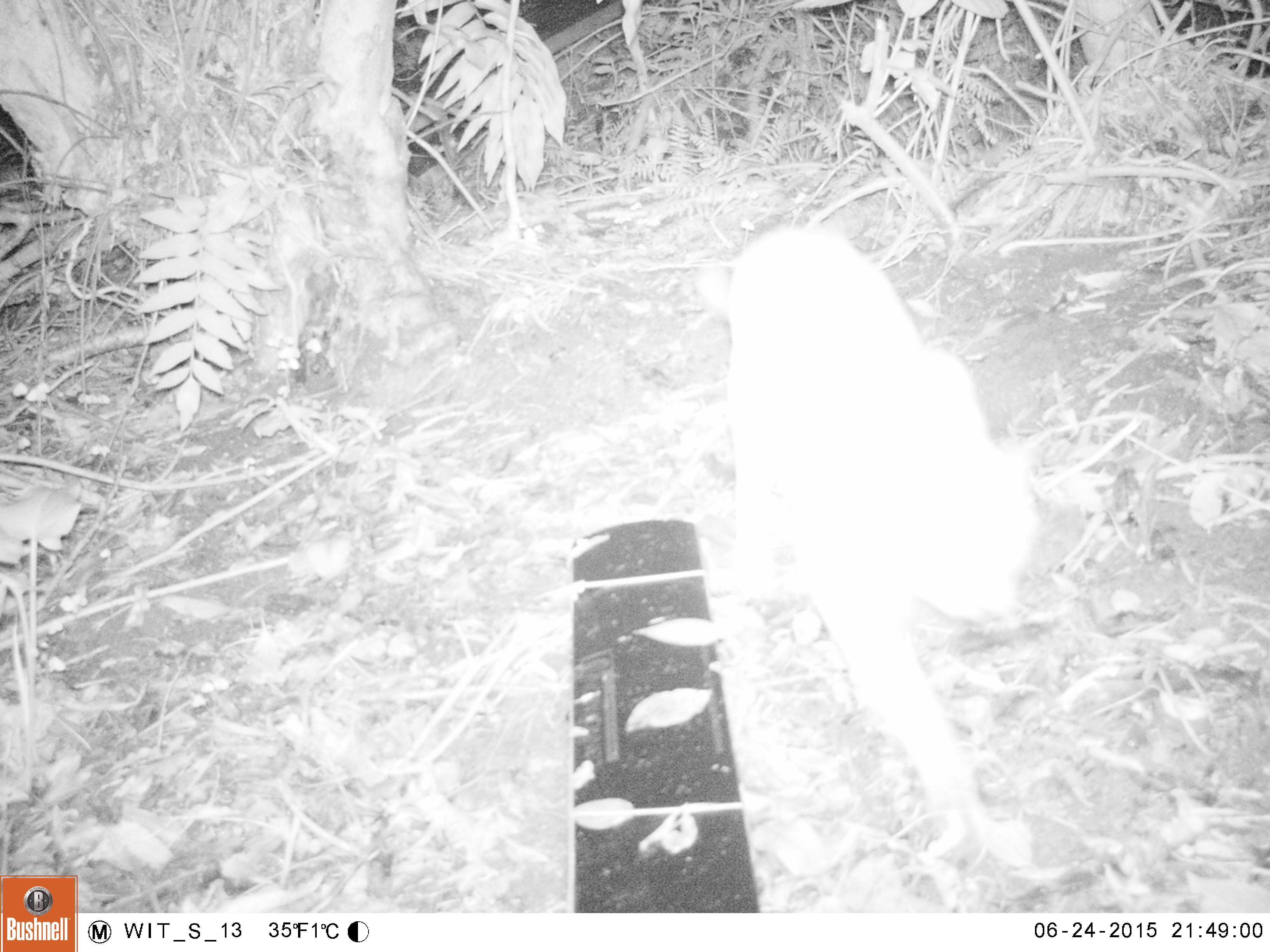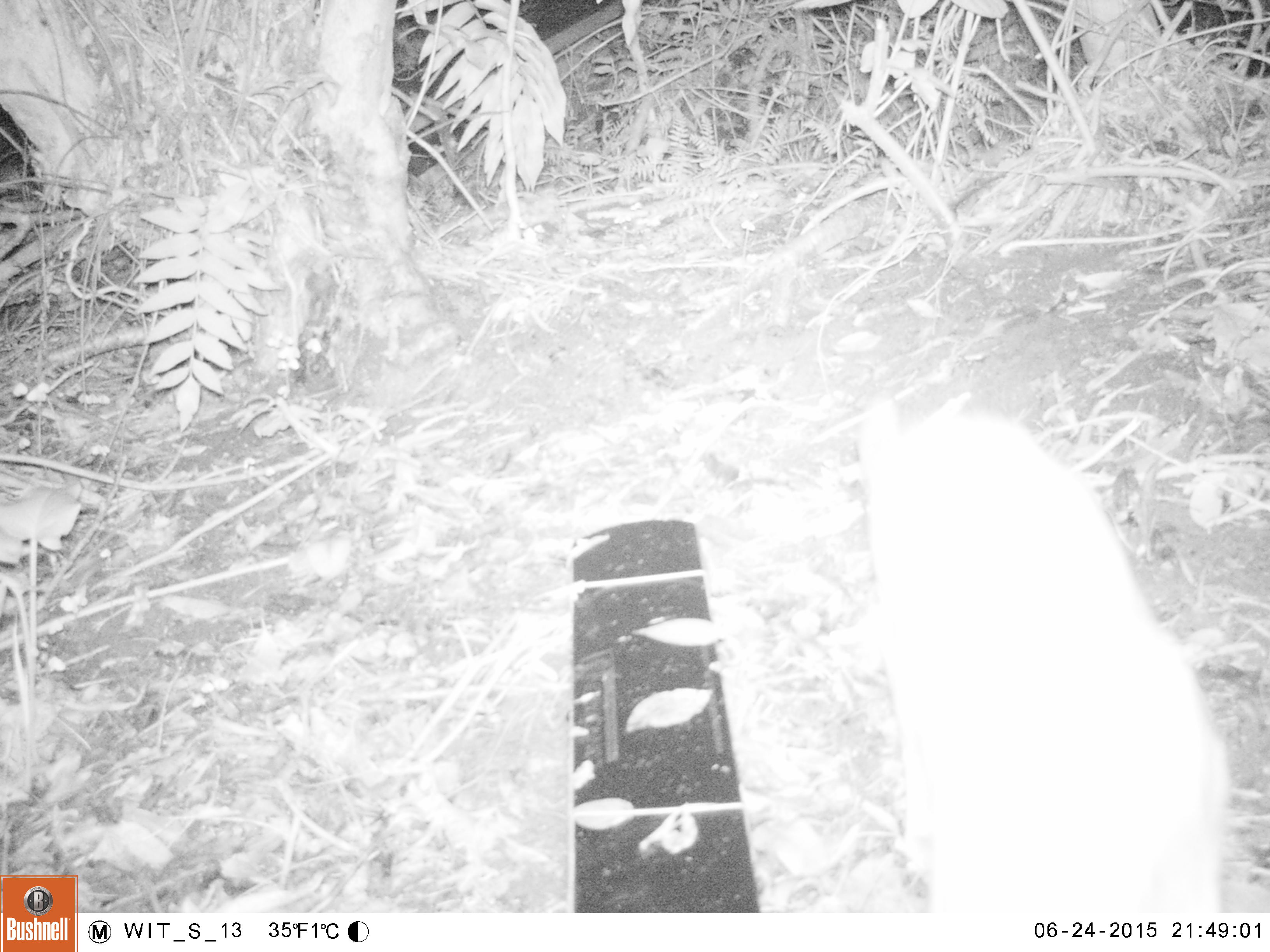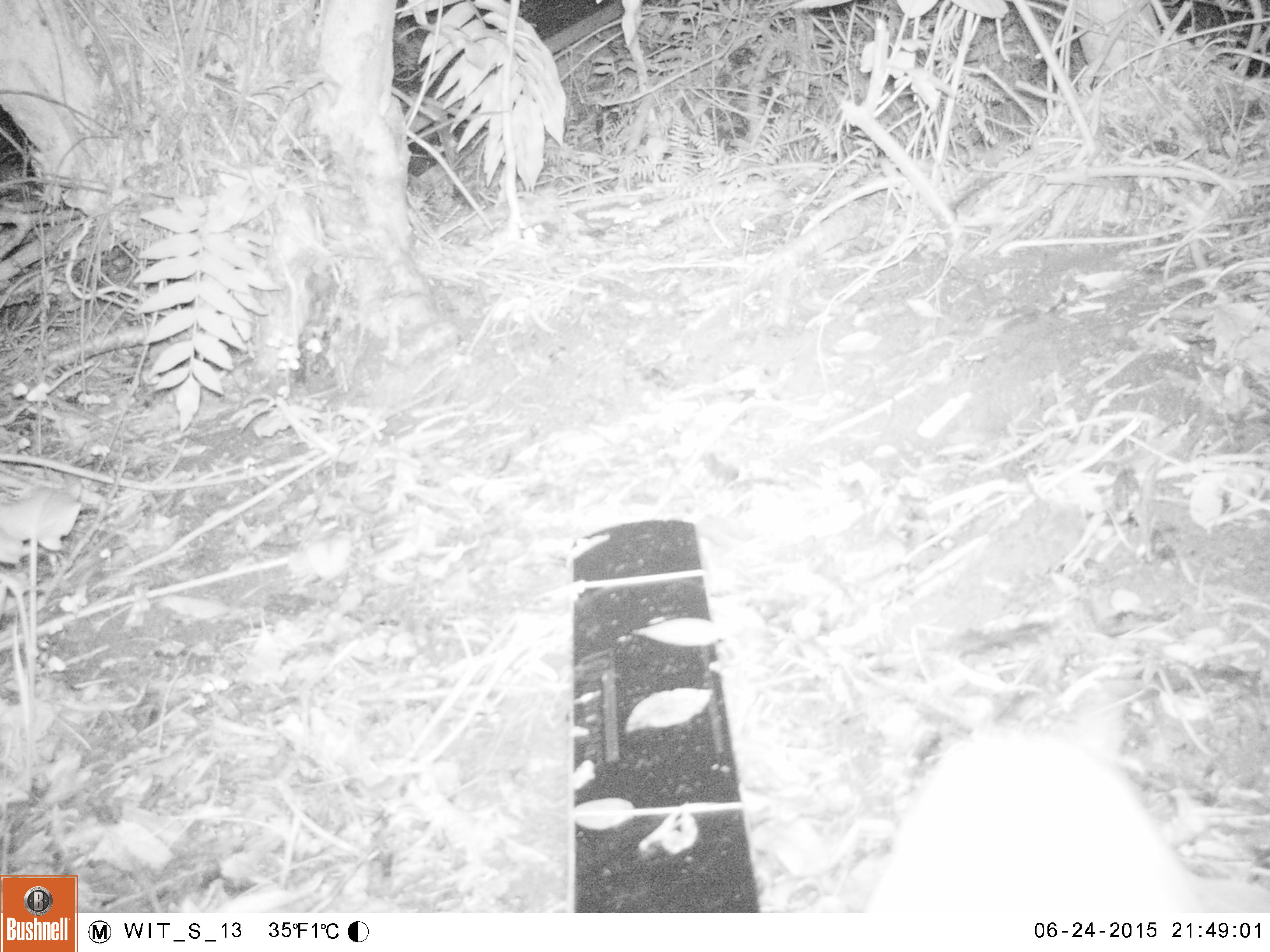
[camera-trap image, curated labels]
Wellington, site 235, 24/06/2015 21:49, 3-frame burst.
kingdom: Animalia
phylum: Chordata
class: Mammalia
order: Carnivora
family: Felidae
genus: Felis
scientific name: Felis catus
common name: cat